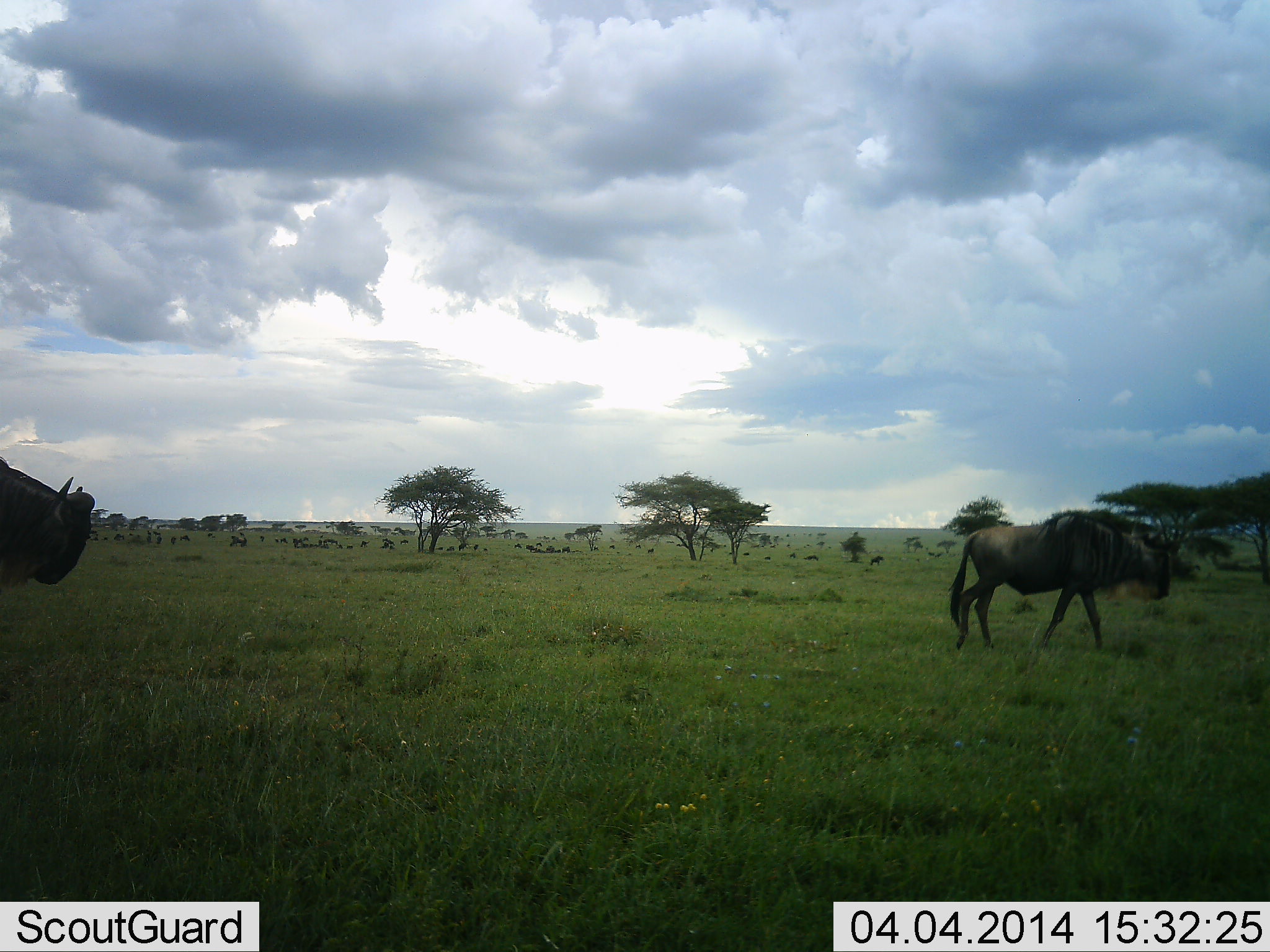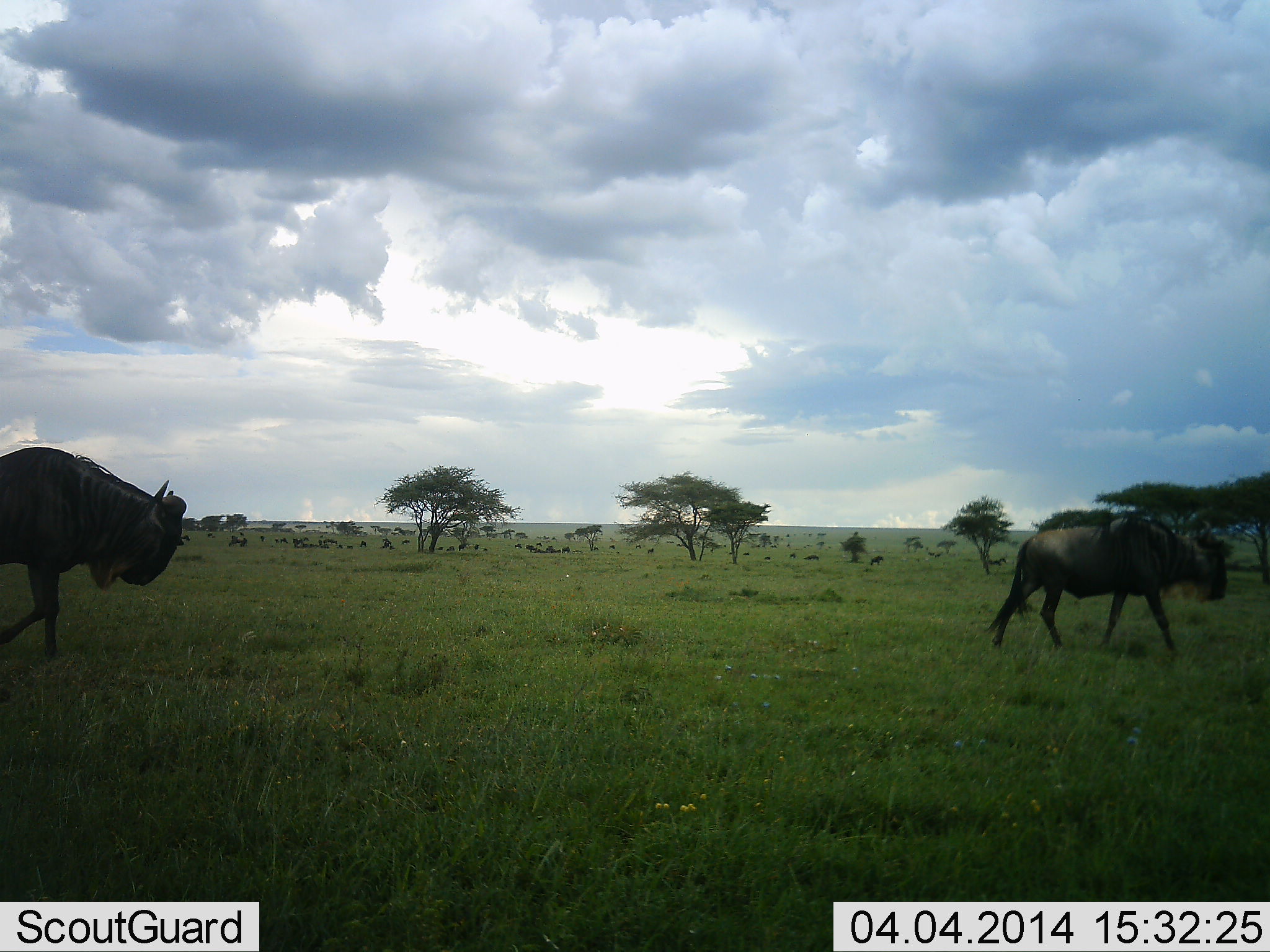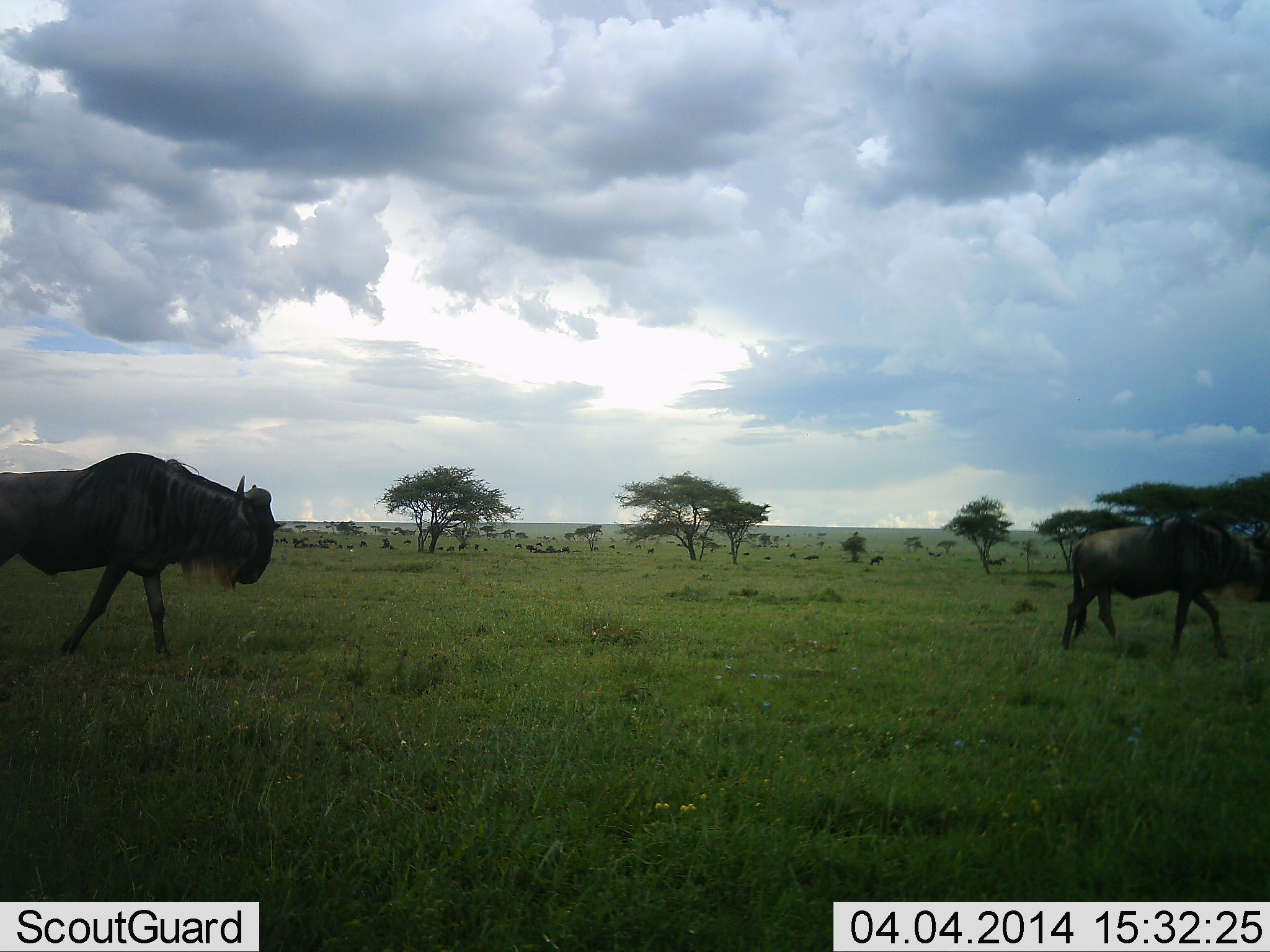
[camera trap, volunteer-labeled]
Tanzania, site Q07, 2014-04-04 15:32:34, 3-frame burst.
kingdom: Animalia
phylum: Chordata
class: Mammalia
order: Artiodactyla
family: Bovidae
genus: Connochaetes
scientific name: Connochaetes taurinus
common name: blue wildebeest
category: wildebeest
Wildebeest (blue wildebeest) (Connochaetes taurinus), count 2. Behavior (volunteer vote fractions): standing 10%, resting 10%, moving 100%, interacting 0%. Young present (vote fraction): 0%. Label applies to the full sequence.